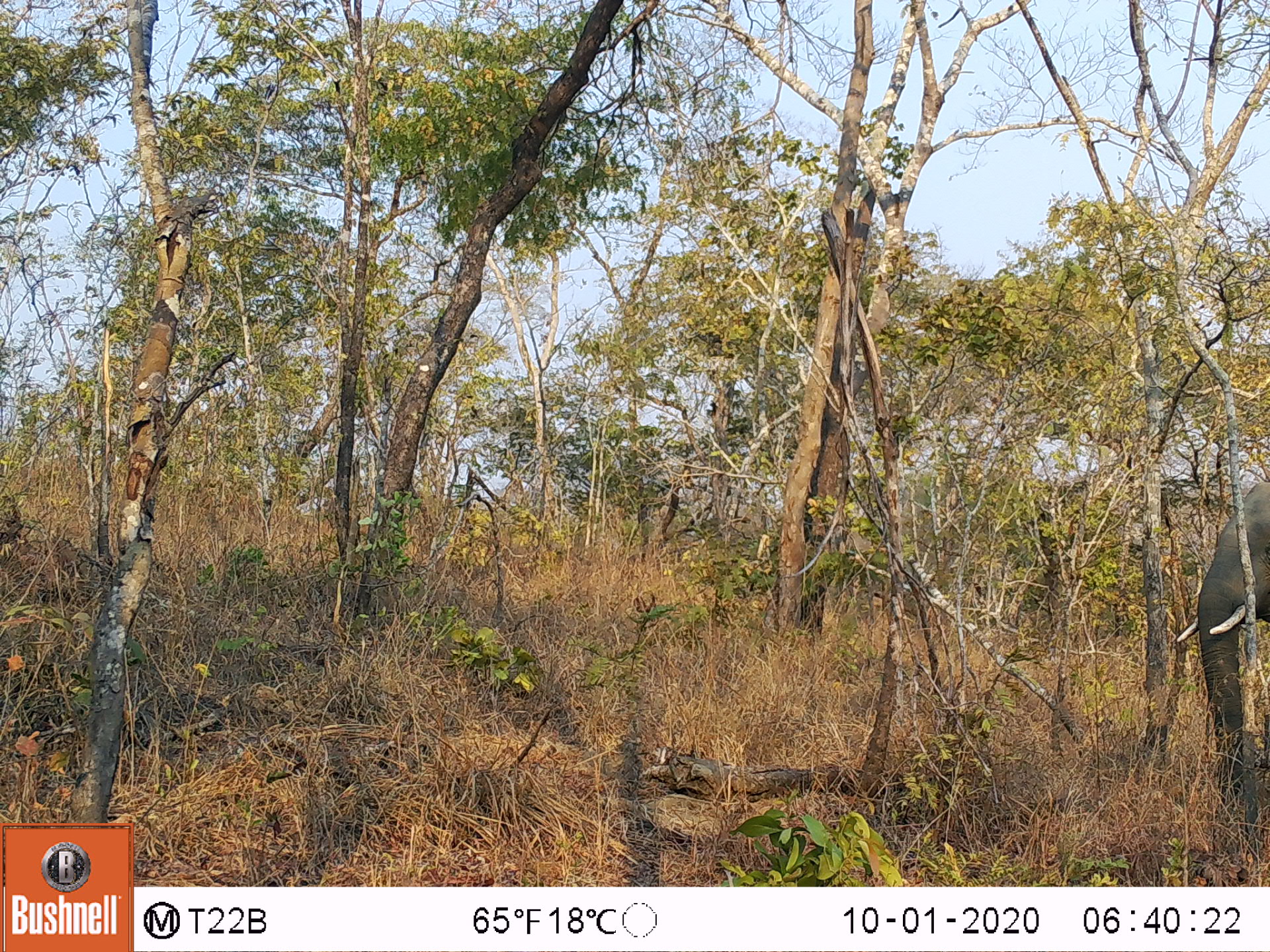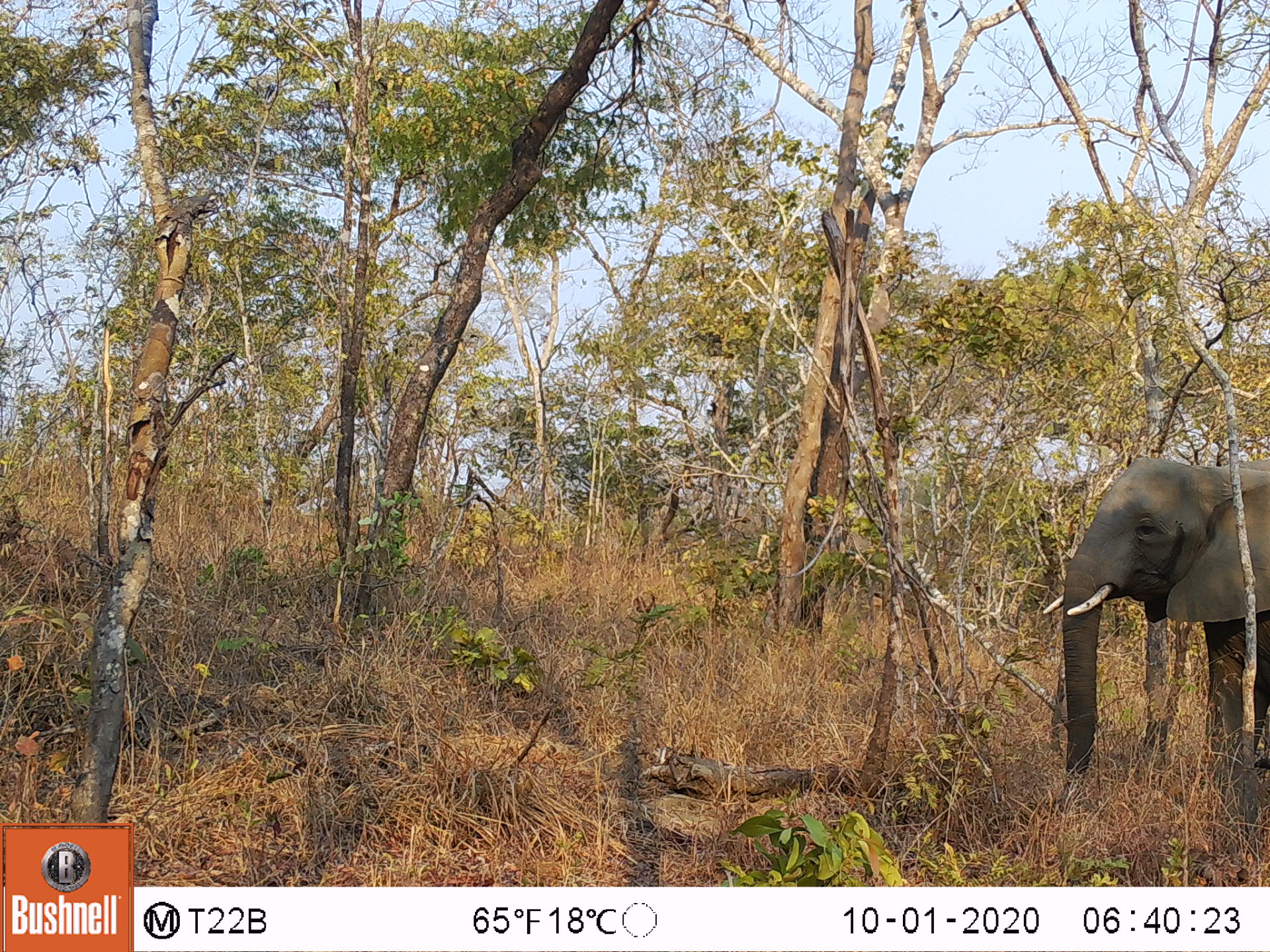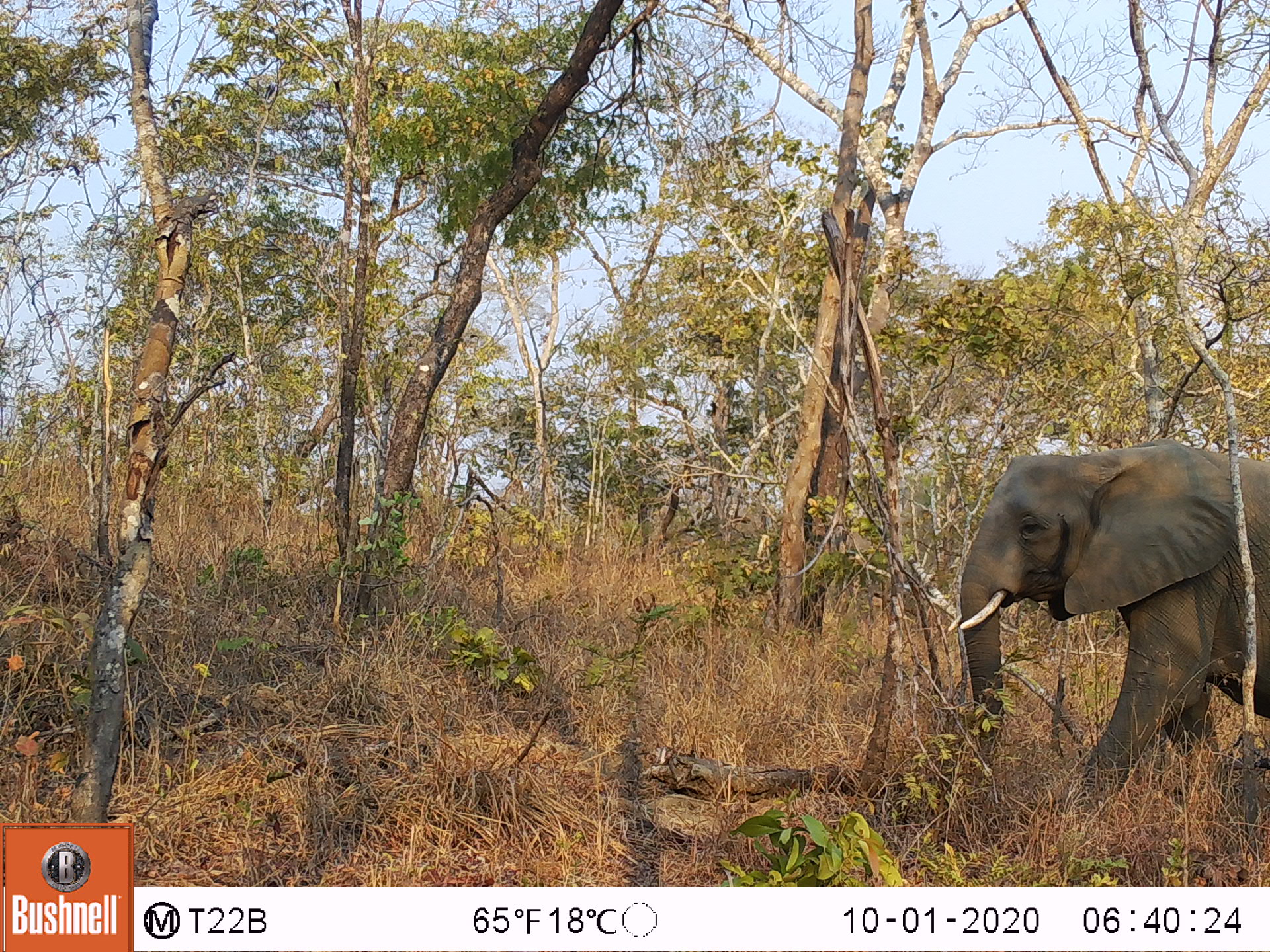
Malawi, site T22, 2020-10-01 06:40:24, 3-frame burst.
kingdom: Animalia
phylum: Chordata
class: Mammalia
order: Proboscidea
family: Elephantidae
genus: Loxodonta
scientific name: Loxodonta africana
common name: african savanna elephant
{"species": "african savanna elephant (Loxodonta africana)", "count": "1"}